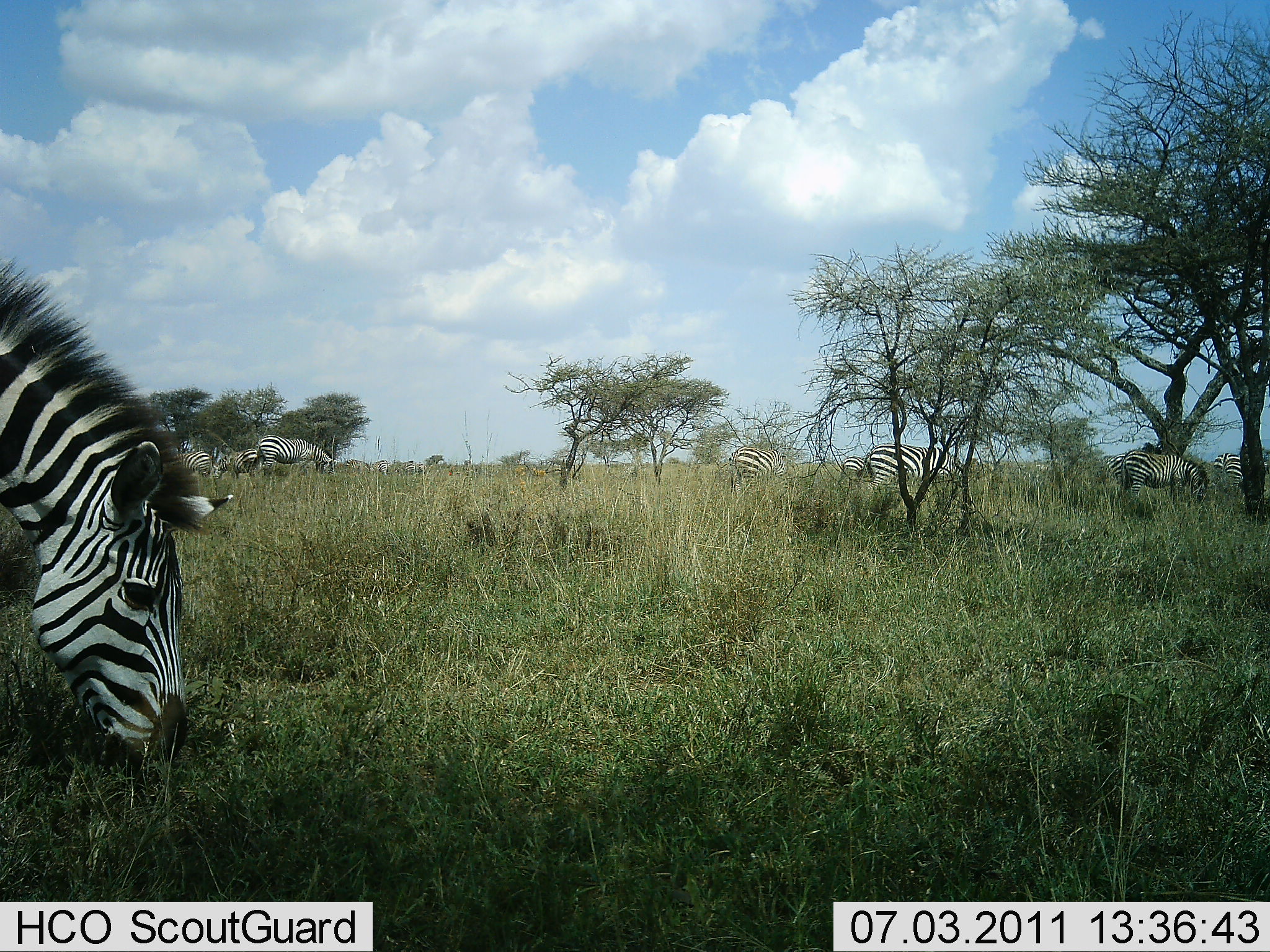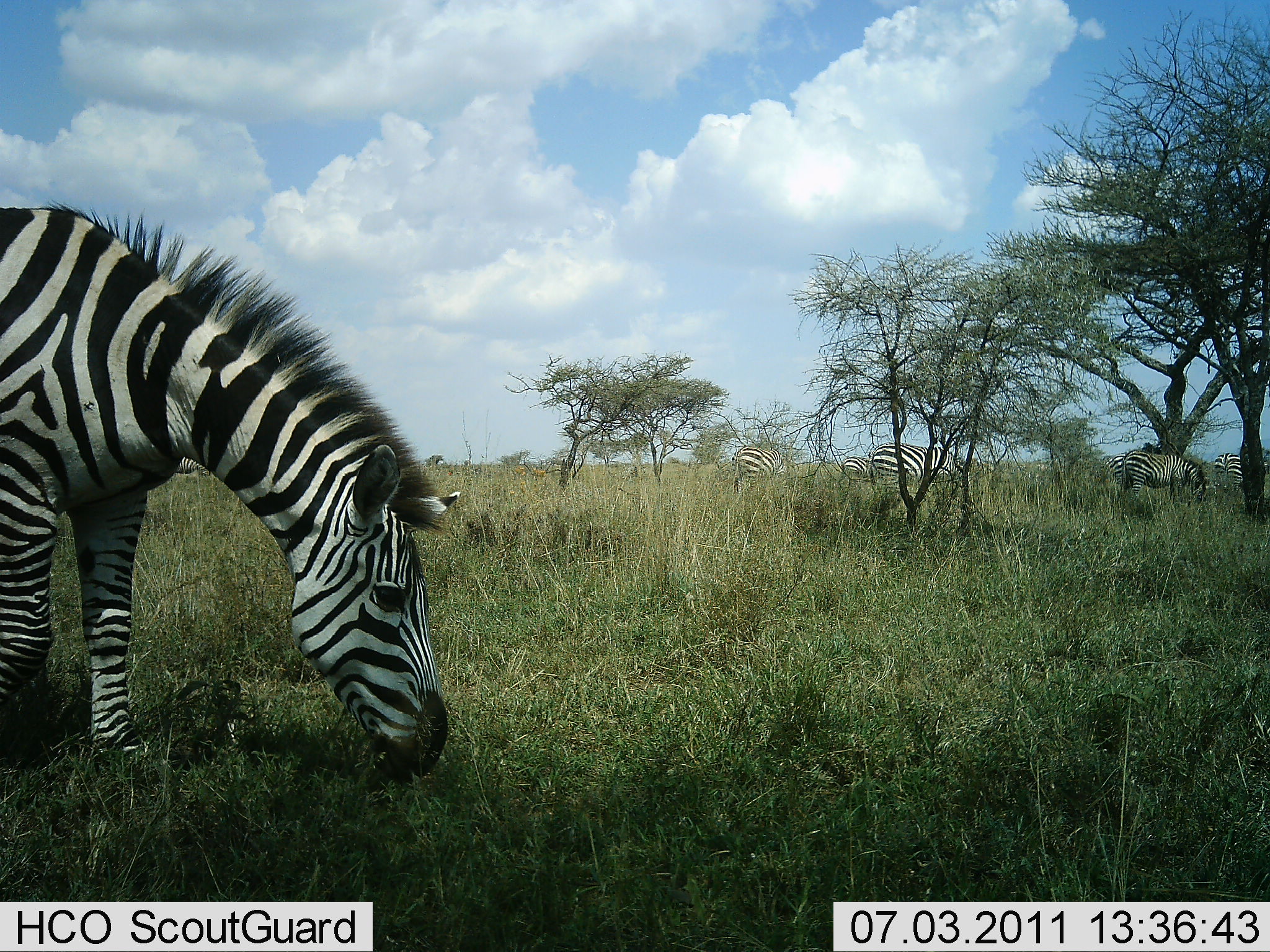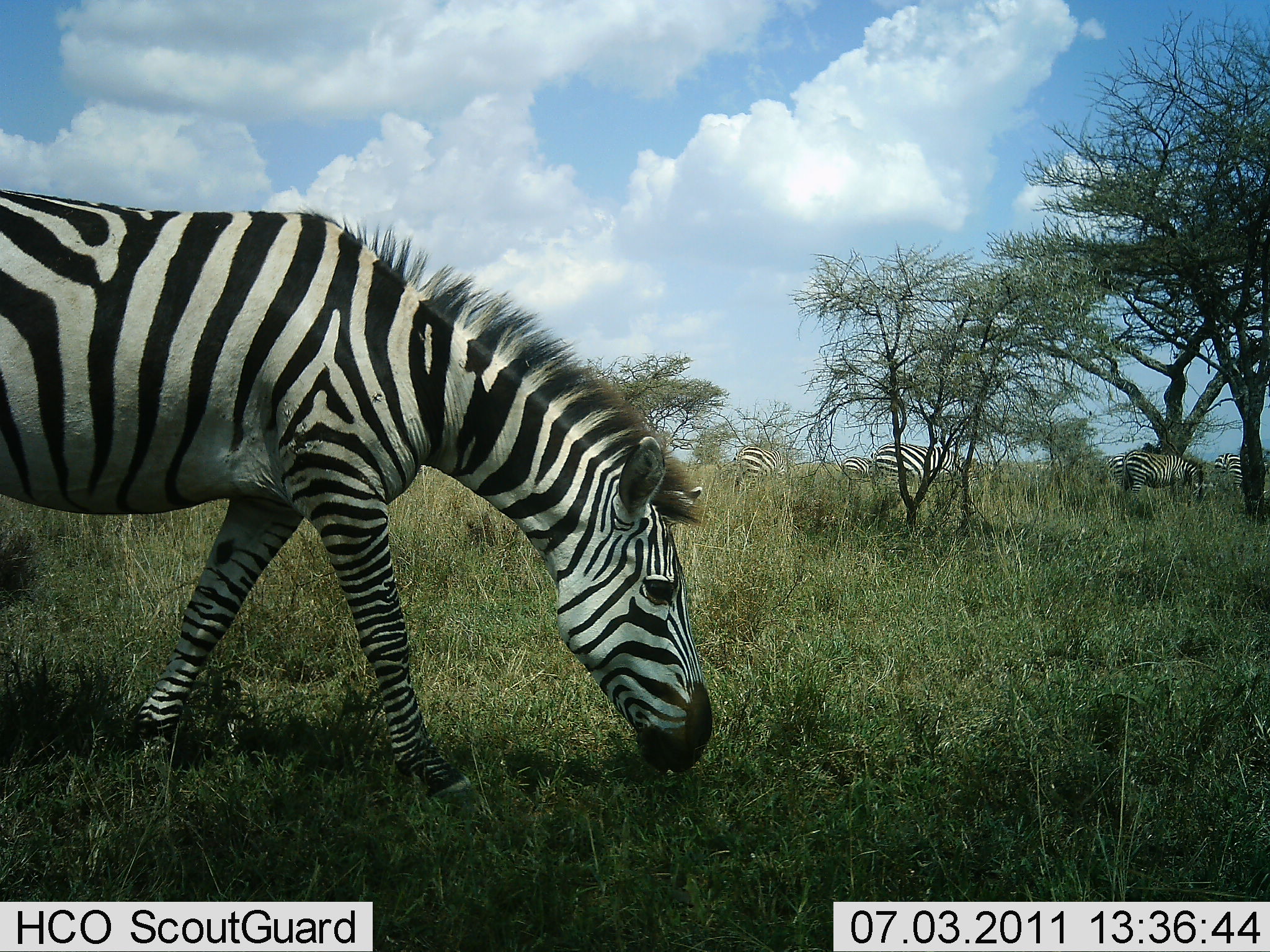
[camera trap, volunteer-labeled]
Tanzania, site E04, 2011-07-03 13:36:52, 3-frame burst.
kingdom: Animalia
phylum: Chordata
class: Mammalia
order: Perissodactyla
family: Equidae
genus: Equus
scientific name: Equus quagga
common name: plains zebra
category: zebra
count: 8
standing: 30%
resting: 0%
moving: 40%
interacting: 0%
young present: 0%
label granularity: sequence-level